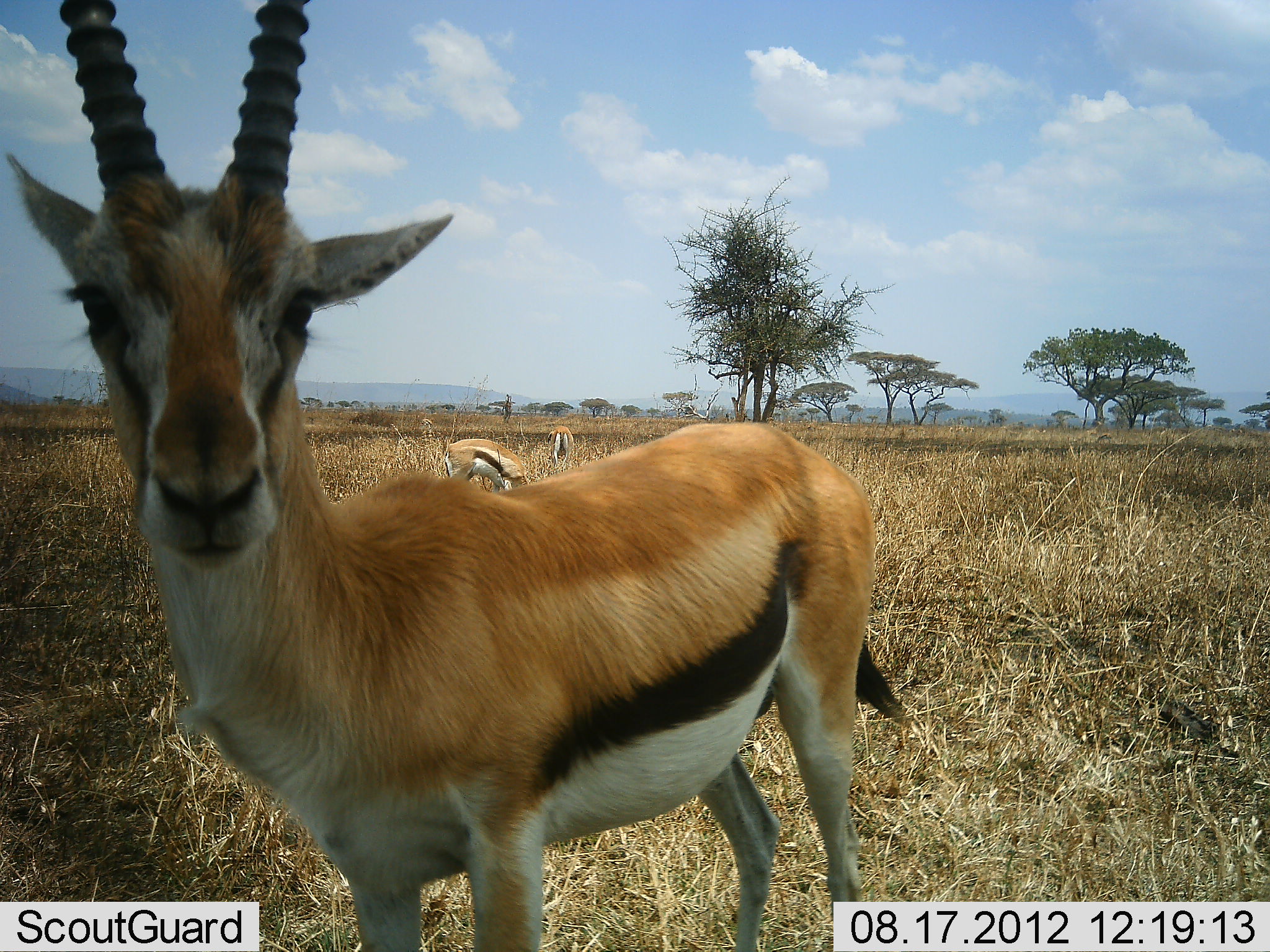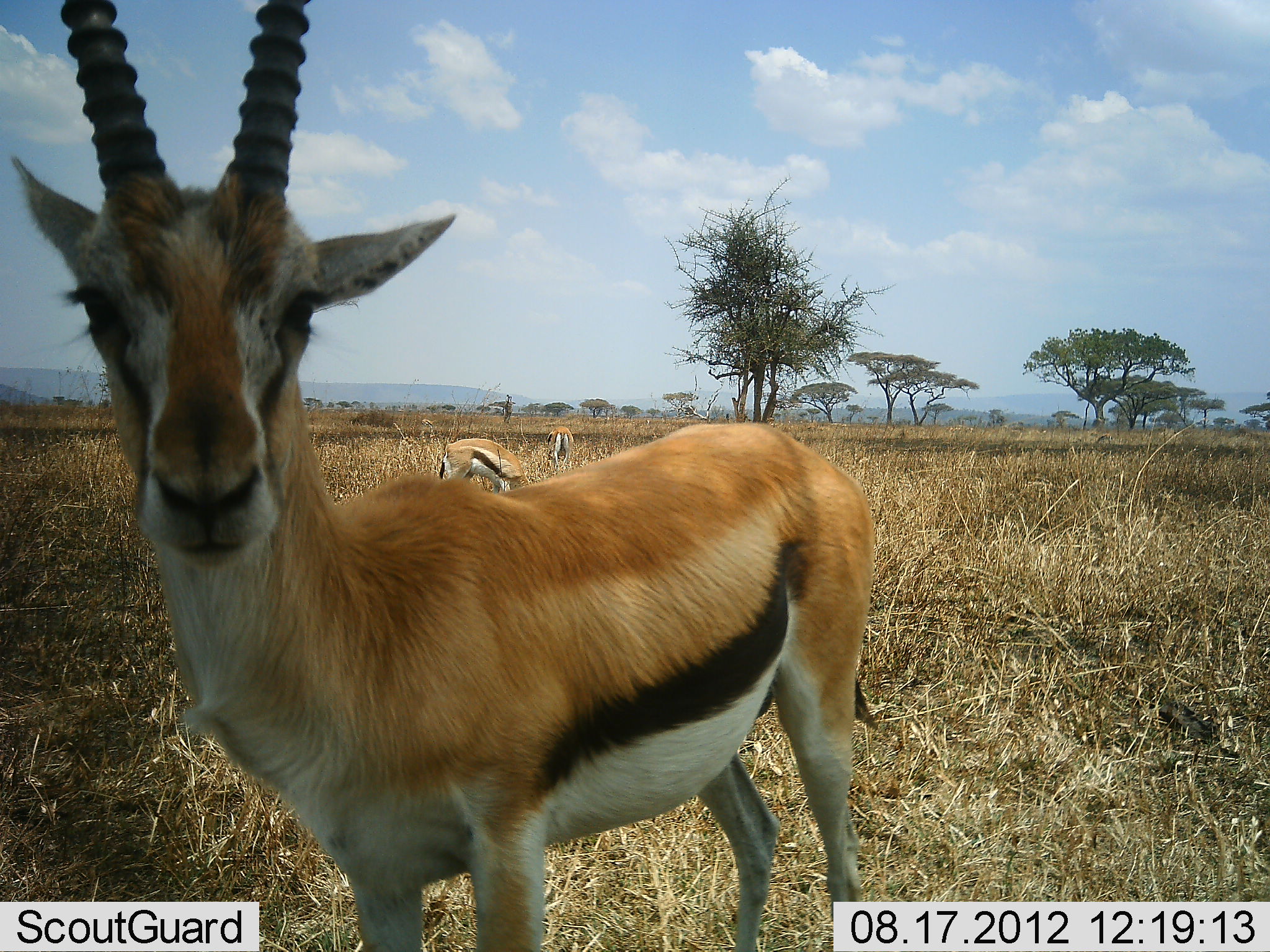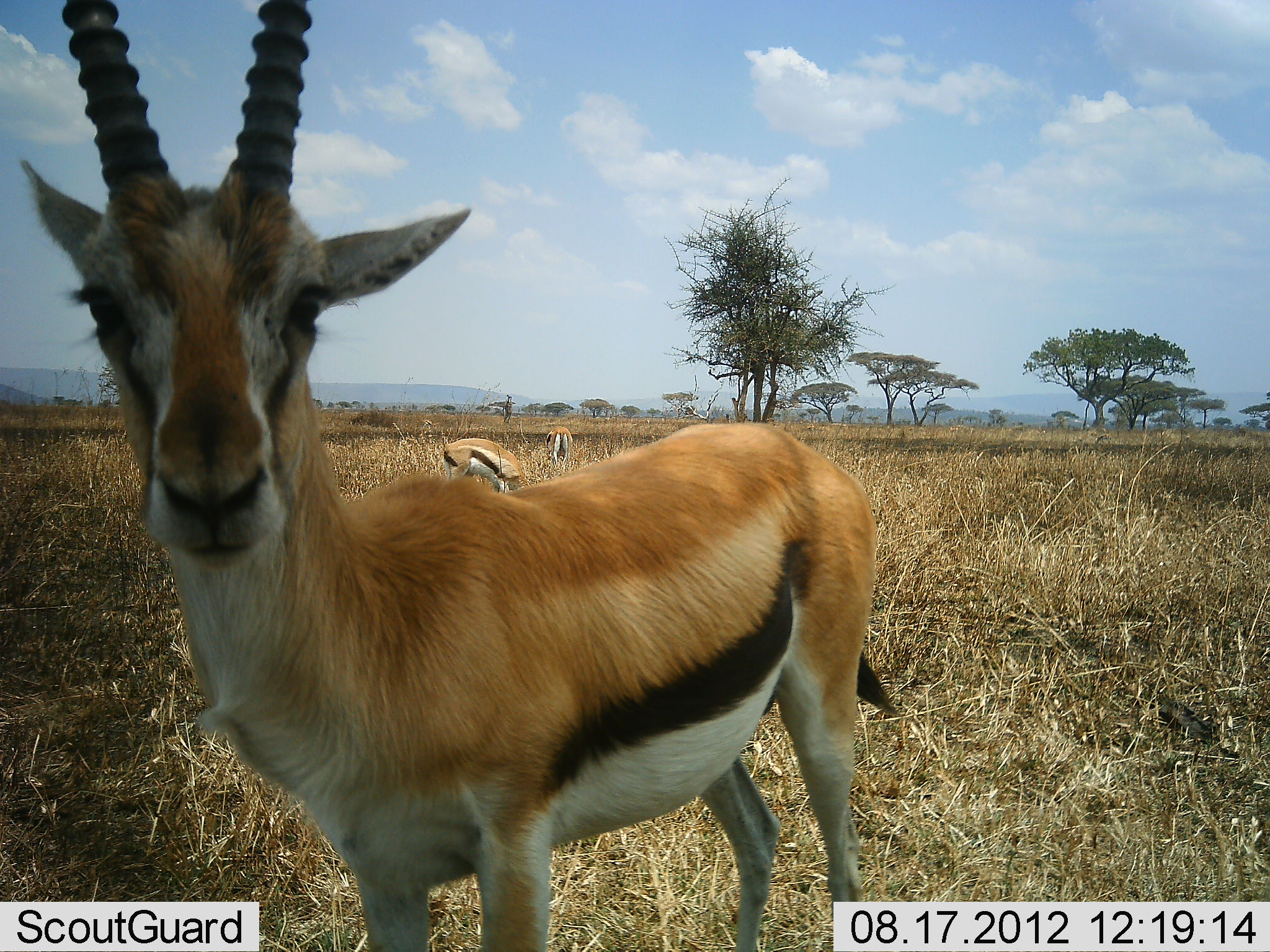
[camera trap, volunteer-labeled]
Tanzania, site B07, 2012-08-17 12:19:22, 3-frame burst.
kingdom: Animalia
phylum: Chordata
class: Mammalia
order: Artiodactyla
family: Bovidae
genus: Eudorcas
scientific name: Eudorcas thomsonii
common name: thomson's gazelle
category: gazellethomsons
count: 3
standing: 70%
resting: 10%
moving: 10%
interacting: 0%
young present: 0%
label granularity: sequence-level